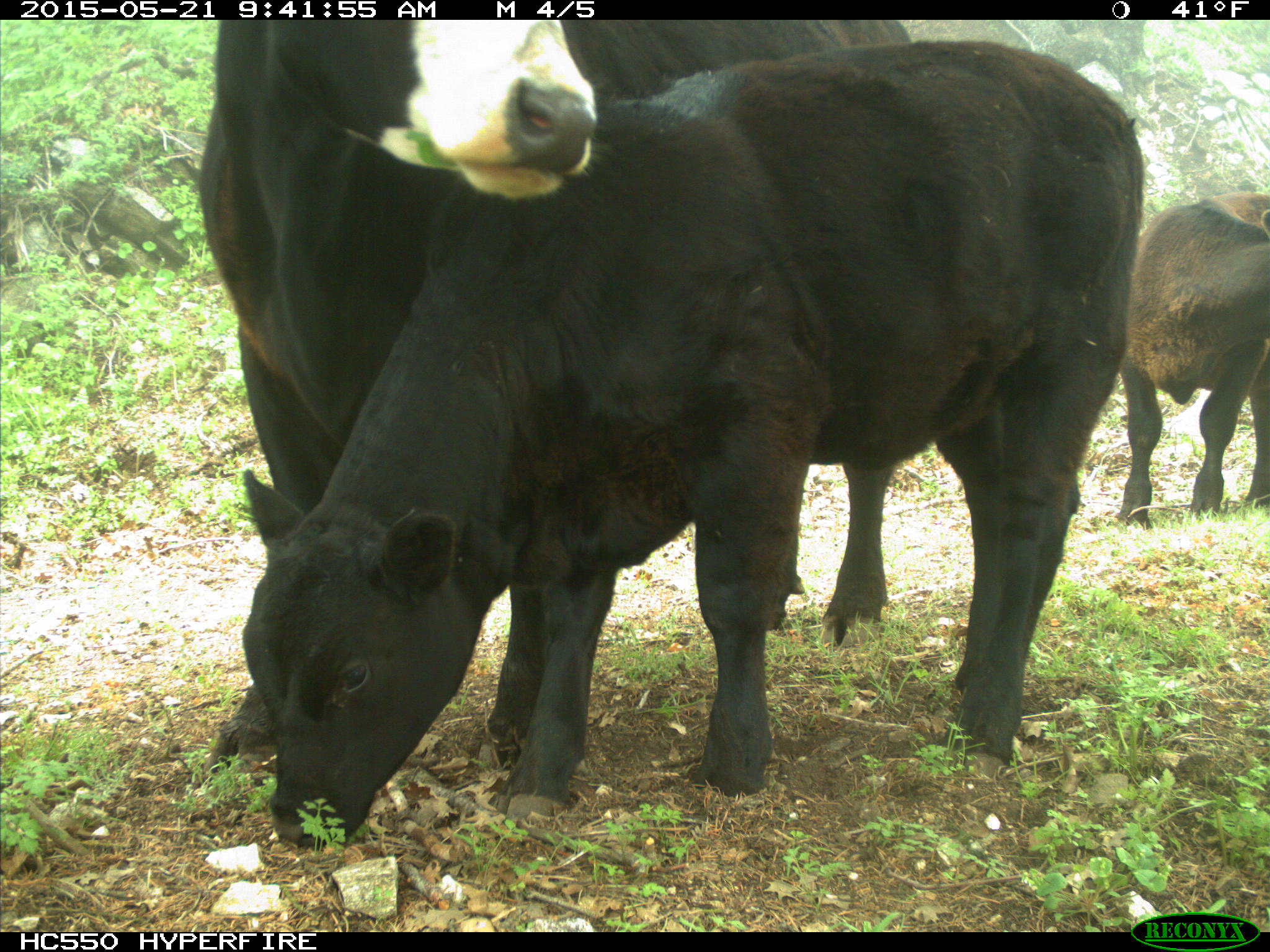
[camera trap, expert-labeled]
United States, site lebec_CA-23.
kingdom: Animalia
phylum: Chordata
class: Mammalia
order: Artiodactyla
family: Bovidae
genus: Bos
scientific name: Bos taurus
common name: domestic cow